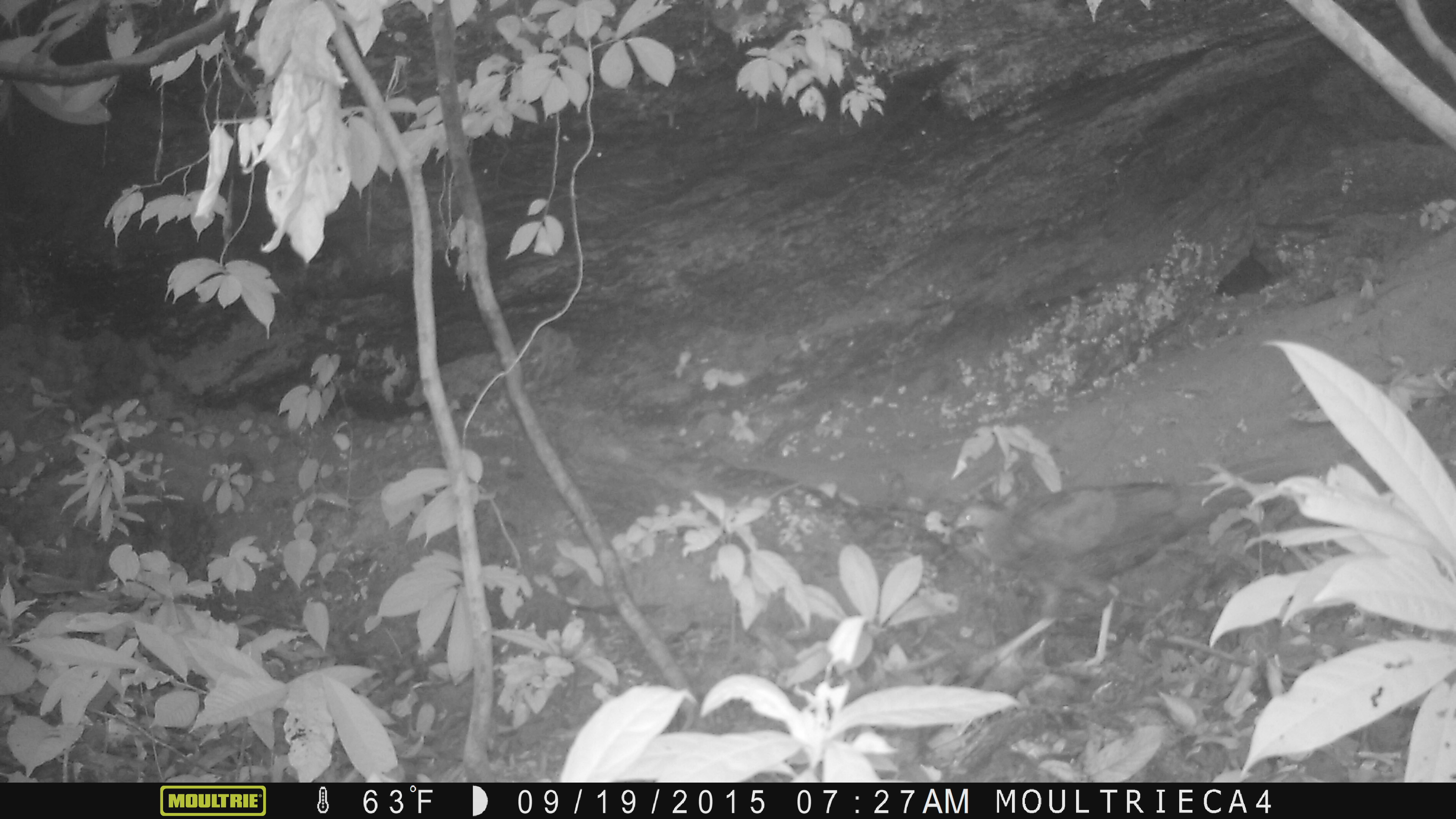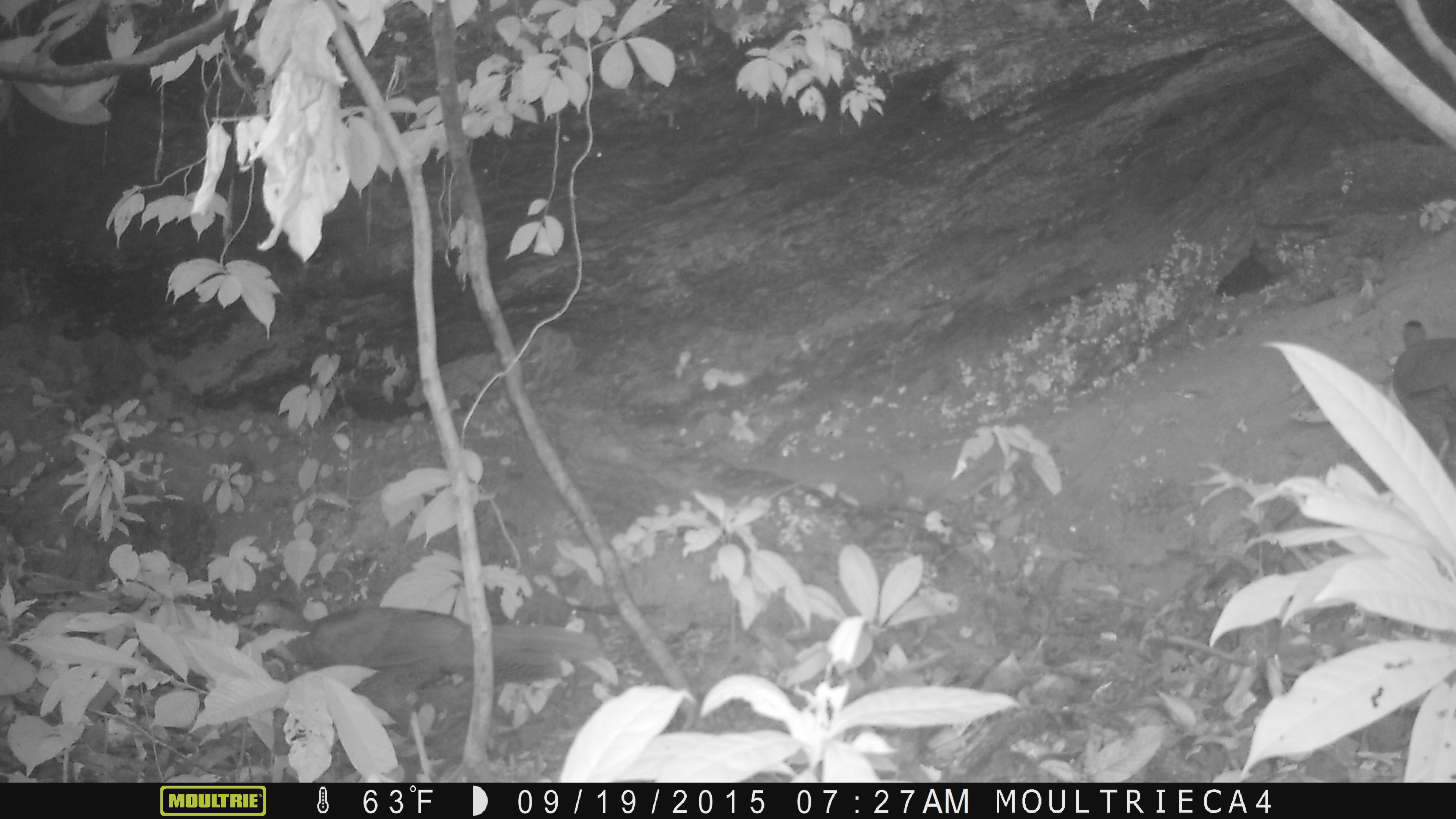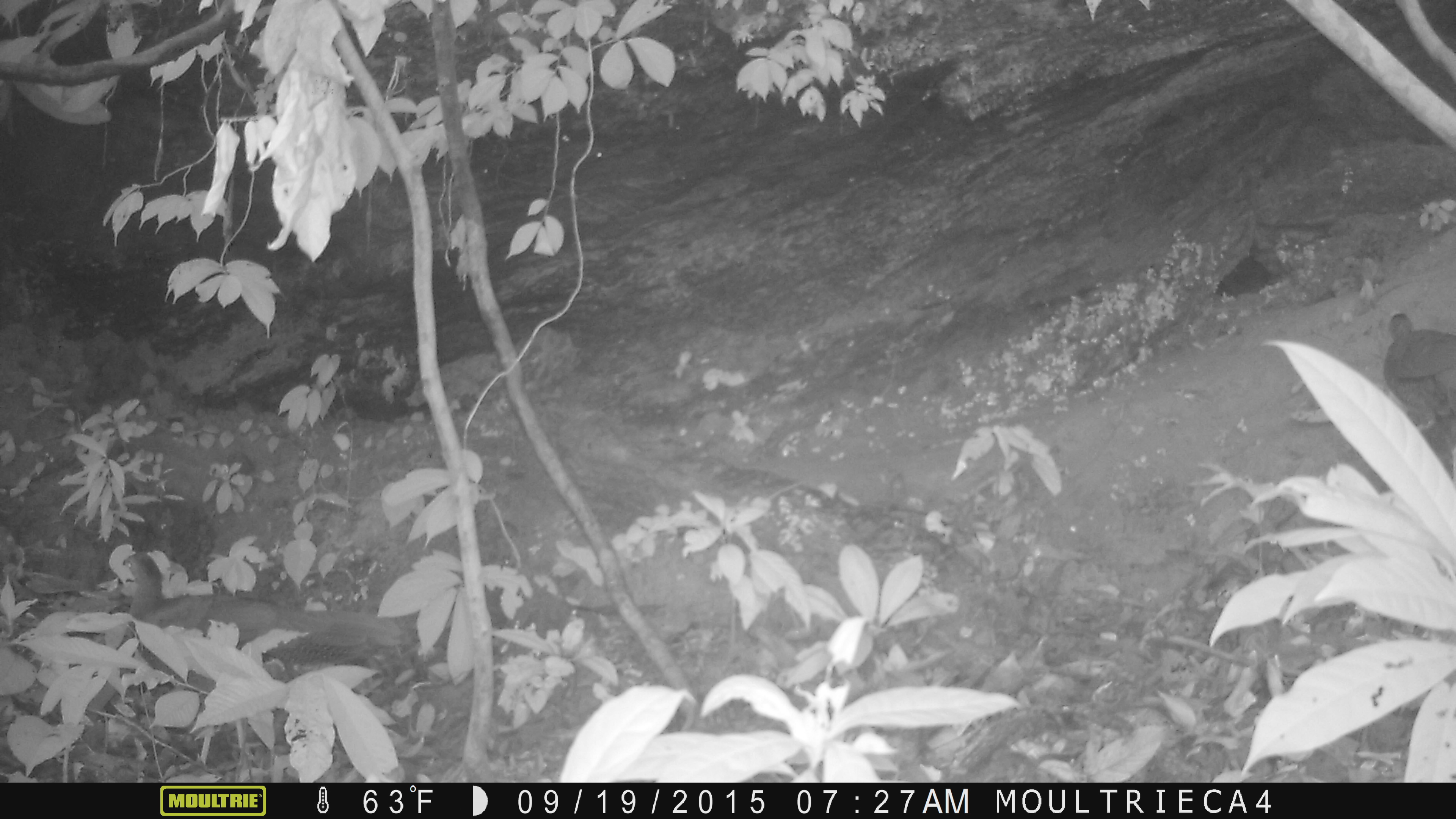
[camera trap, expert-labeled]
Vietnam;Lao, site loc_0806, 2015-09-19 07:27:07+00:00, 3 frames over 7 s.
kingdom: Animalia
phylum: Chordata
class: Aves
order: Galliformes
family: Phasianidae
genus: Lophura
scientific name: Lophura nycthemera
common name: silver pheasant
Silver pheasant (Lophura nycthemera). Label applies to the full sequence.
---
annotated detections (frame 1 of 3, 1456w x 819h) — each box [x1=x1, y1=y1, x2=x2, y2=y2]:
silver pheasant: [x1=949, y1=460, x2=1321, y2=670]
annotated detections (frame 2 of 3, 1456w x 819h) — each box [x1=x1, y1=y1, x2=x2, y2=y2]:
silver pheasant: [x1=249, y1=597, x2=604, y2=781]; [x1=1393, y1=320, x2=1456, y2=462]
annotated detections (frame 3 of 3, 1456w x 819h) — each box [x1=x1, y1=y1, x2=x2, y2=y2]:
silver pheasant: [x1=122, y1=553, x2=404, y2=764]; [x1=1382, y1=310, x2=1454, y2=478]